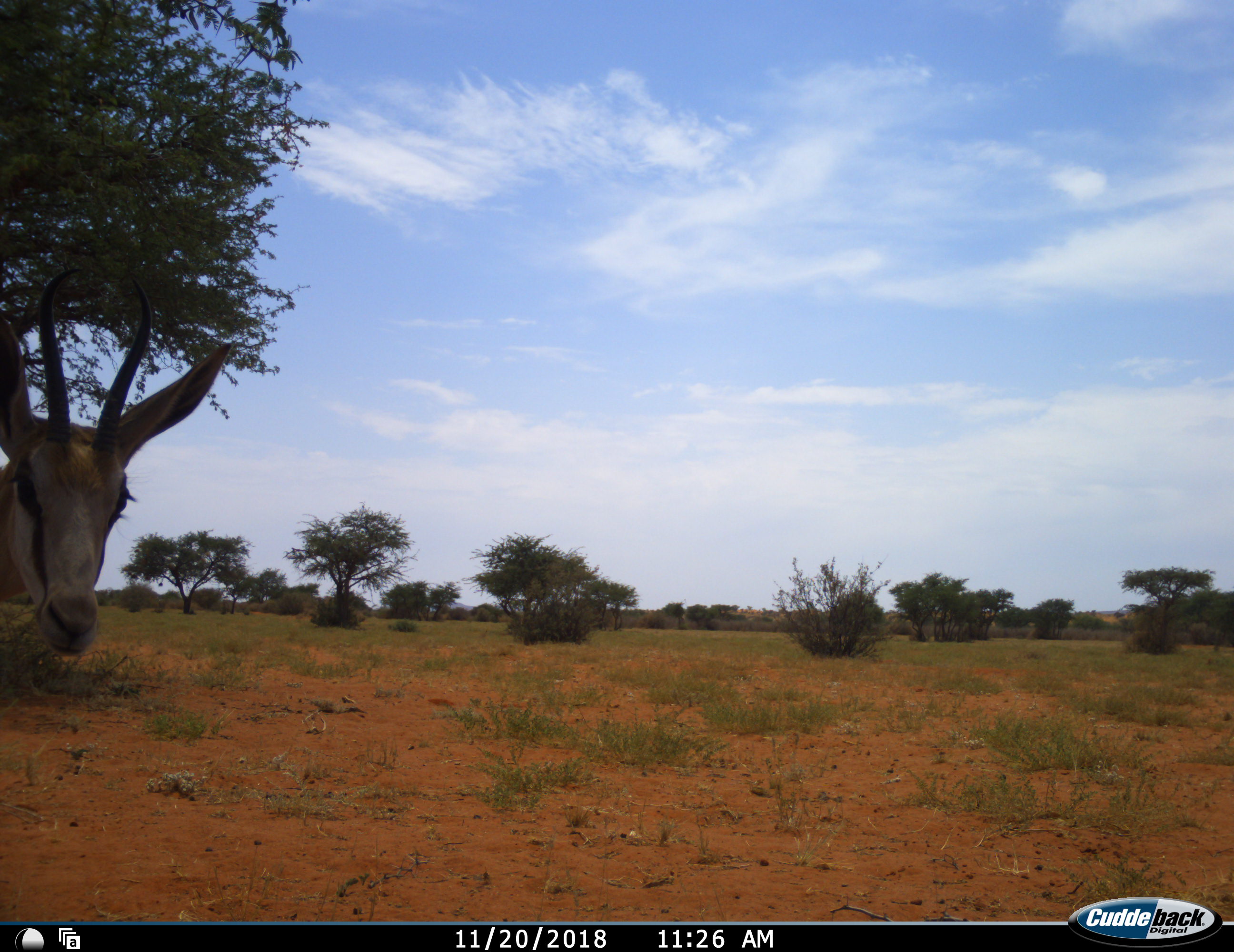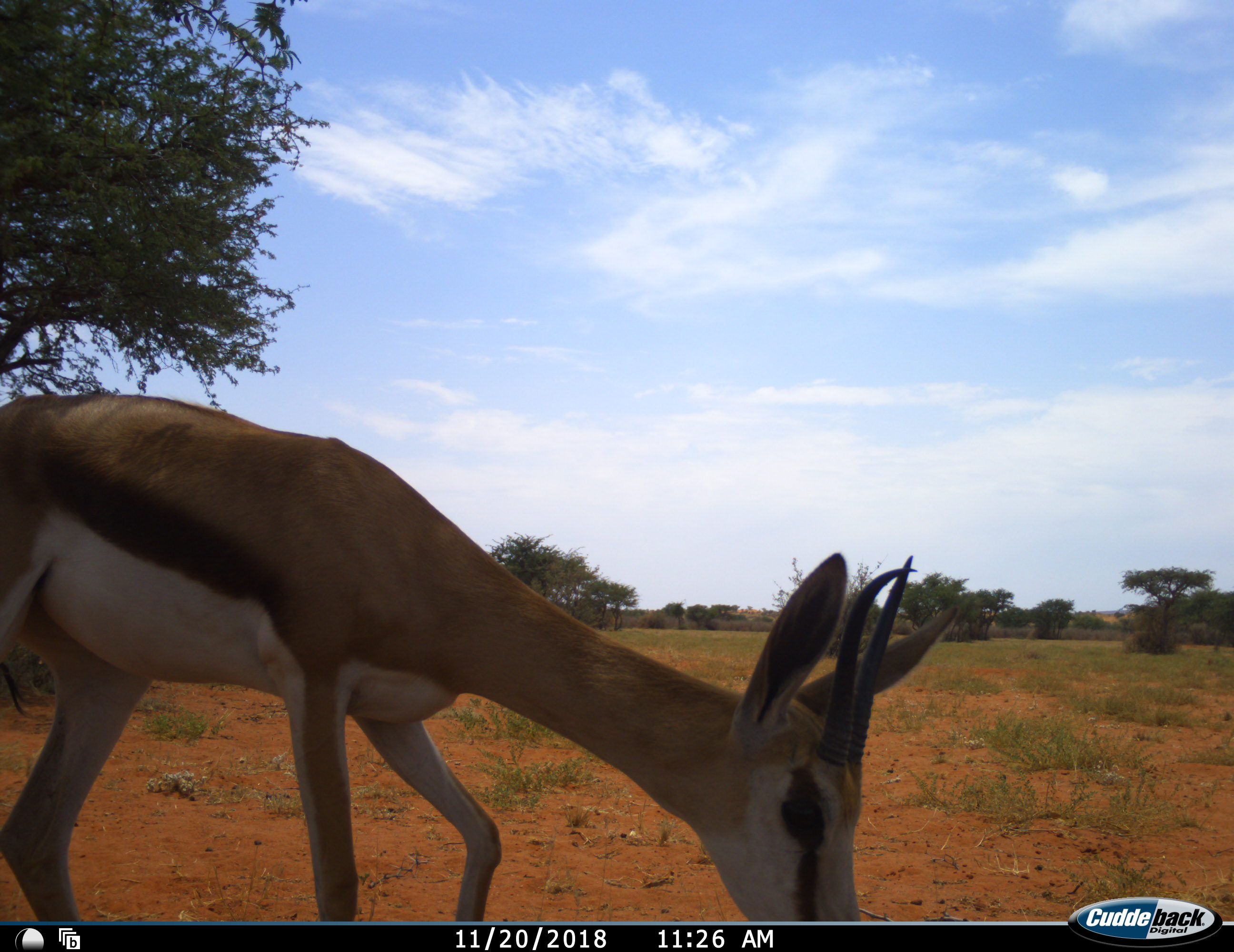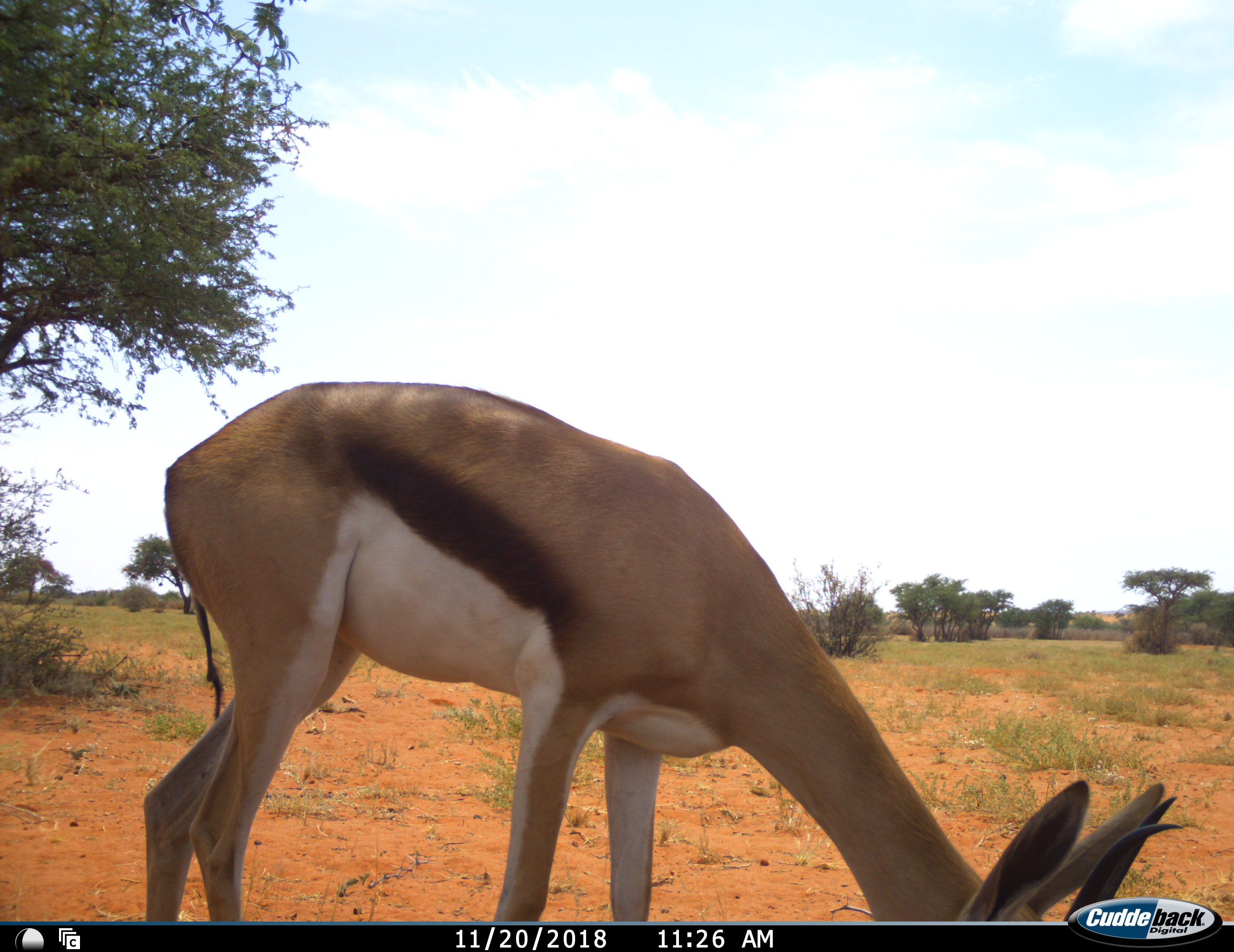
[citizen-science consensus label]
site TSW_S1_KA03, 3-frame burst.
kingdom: Animalia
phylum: Chordata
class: Mammalia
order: Artiodactyla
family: Bovidae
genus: Antidorcas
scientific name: Antidorcas marsupialis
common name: springbok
Springbok (Antidorcas marsupialis), count 1. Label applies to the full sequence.